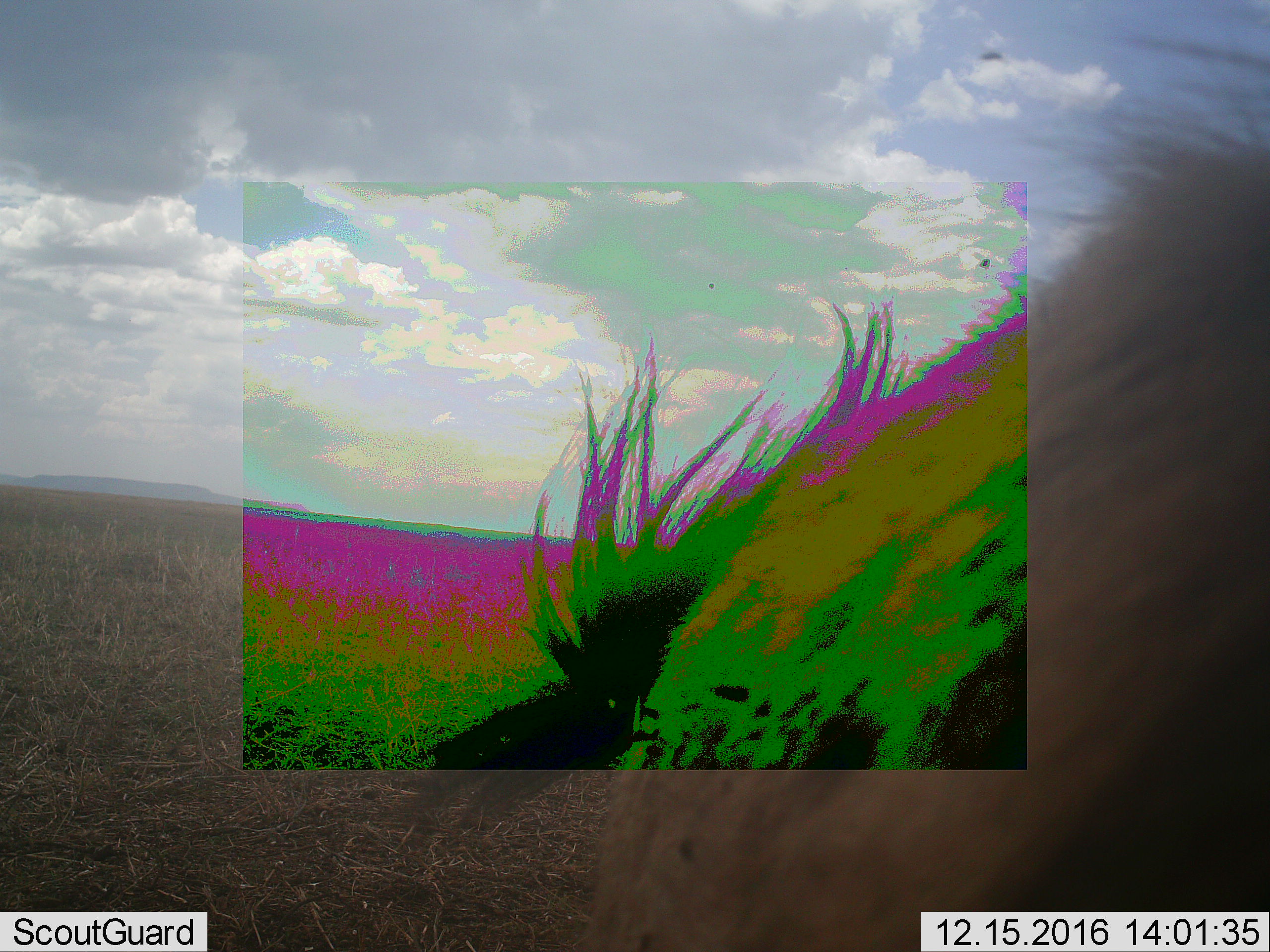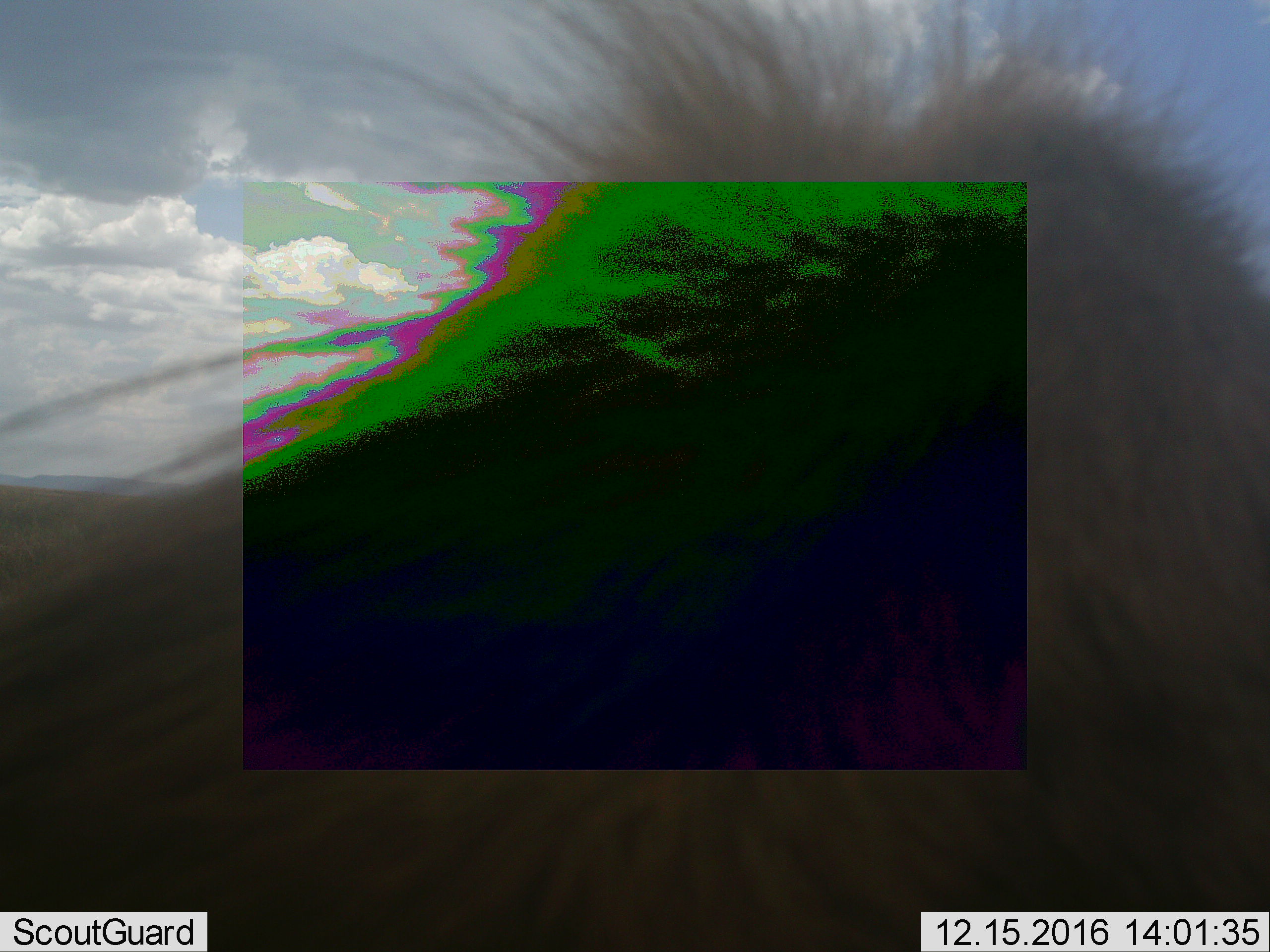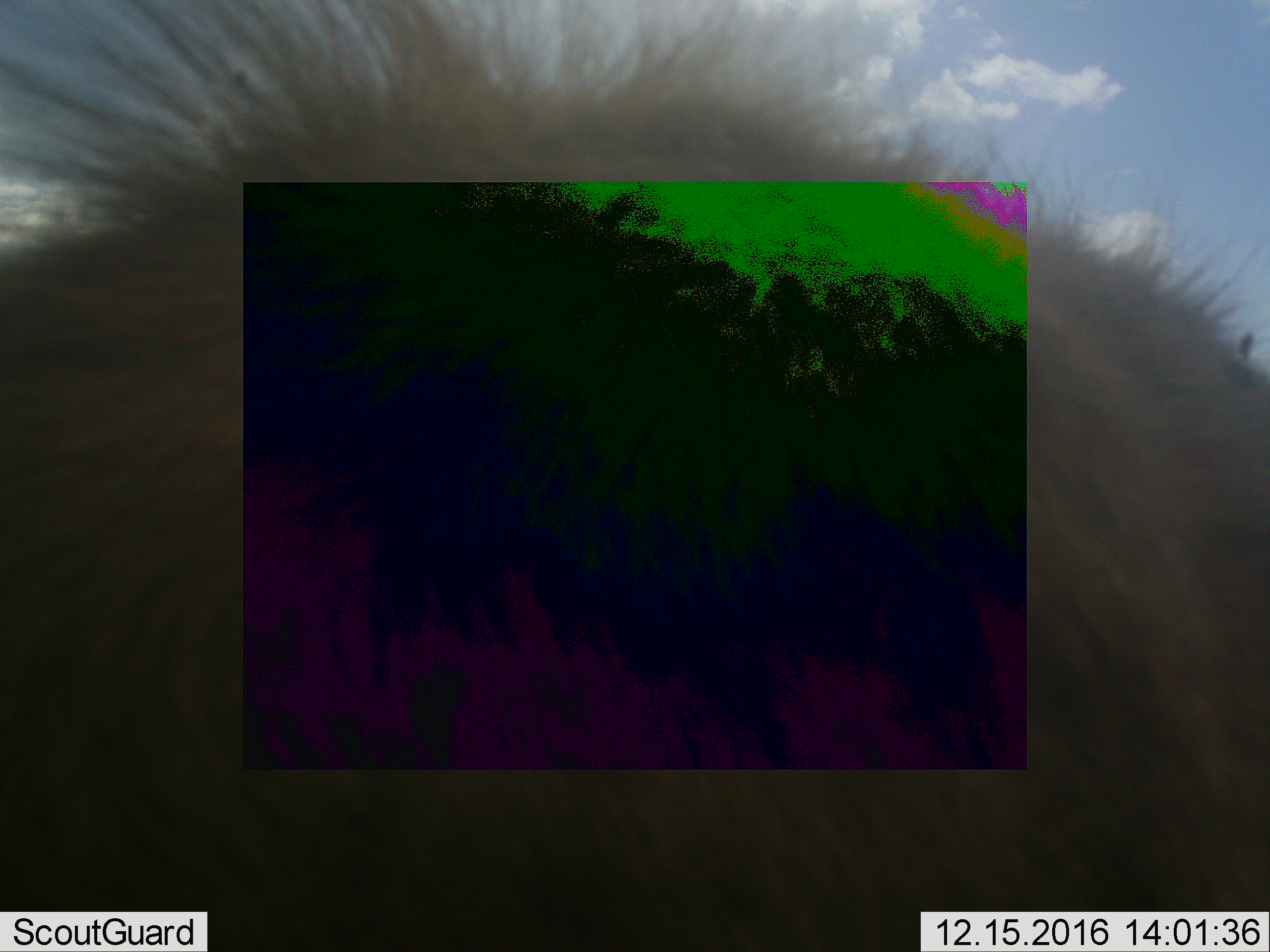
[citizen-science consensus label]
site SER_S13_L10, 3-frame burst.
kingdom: Animalia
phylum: Chordata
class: Mammalia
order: Carnivora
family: Hyaenidae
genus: Crocuta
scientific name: Crocuta crocuta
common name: spotted hyena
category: hyenaspotted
Hyenaspotted (spotted hyena) (Crocuta crocuta), count 1. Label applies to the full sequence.